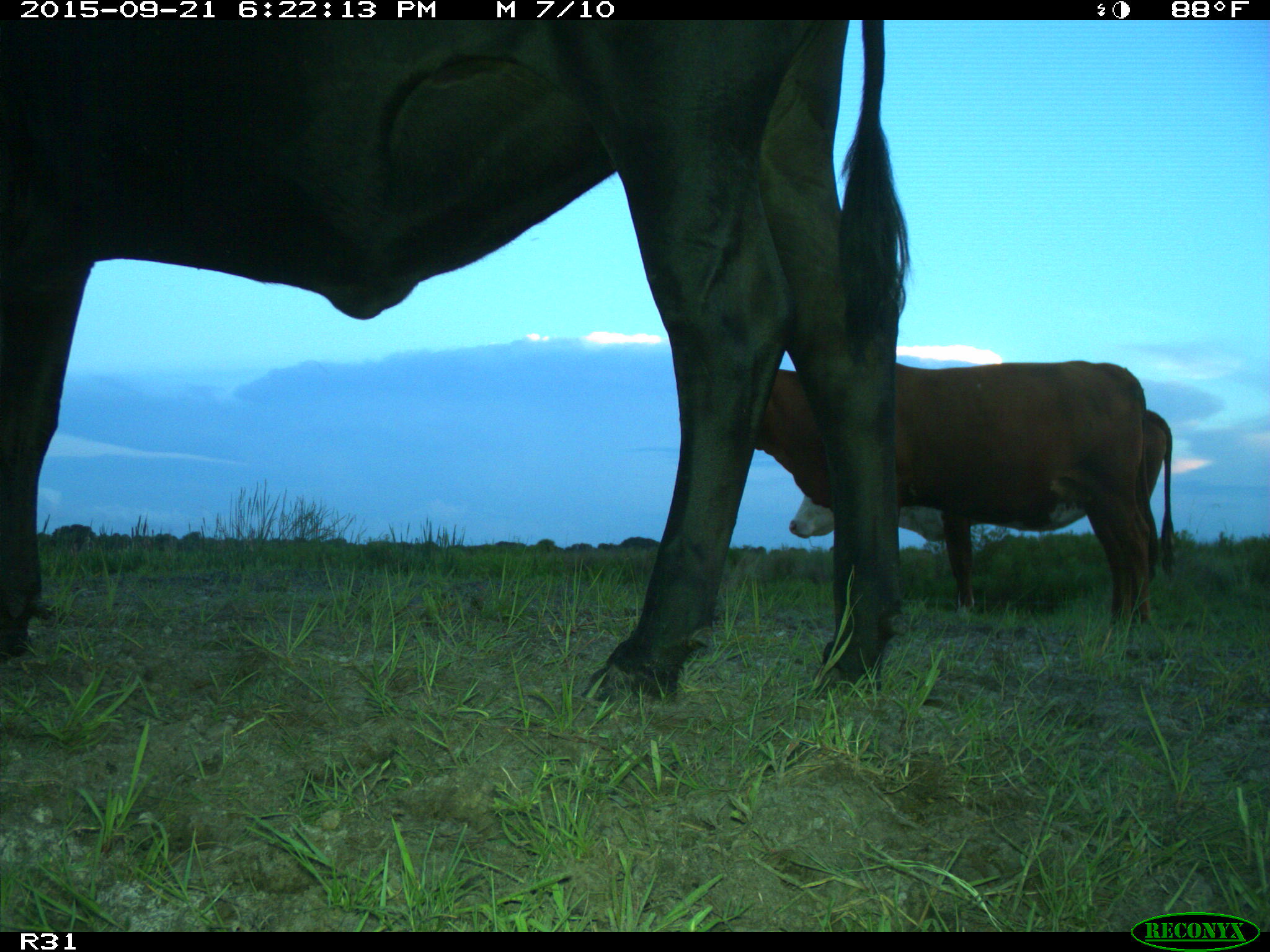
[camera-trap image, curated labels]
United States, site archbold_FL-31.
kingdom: Animalia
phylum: Chordata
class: Mammalia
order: Artiodactyla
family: Bovidae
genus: Bos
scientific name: Bos taurus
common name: domestic cow